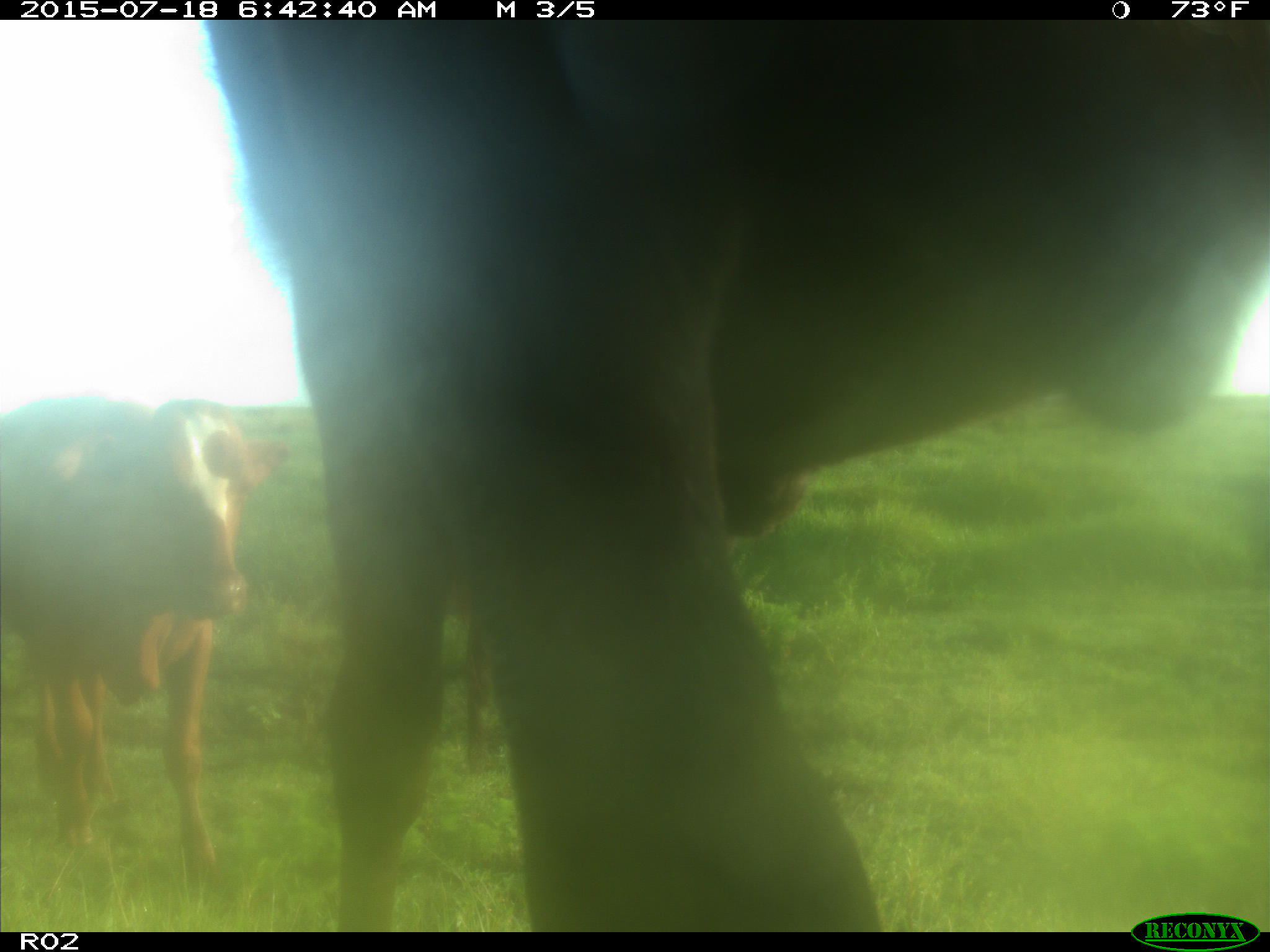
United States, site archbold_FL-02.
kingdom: Animalia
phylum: Chordata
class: Mammalia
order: Artiodactyla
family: Bovidae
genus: Bos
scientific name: Bos taurus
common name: domestic cow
Bos taurus (domestic cow).